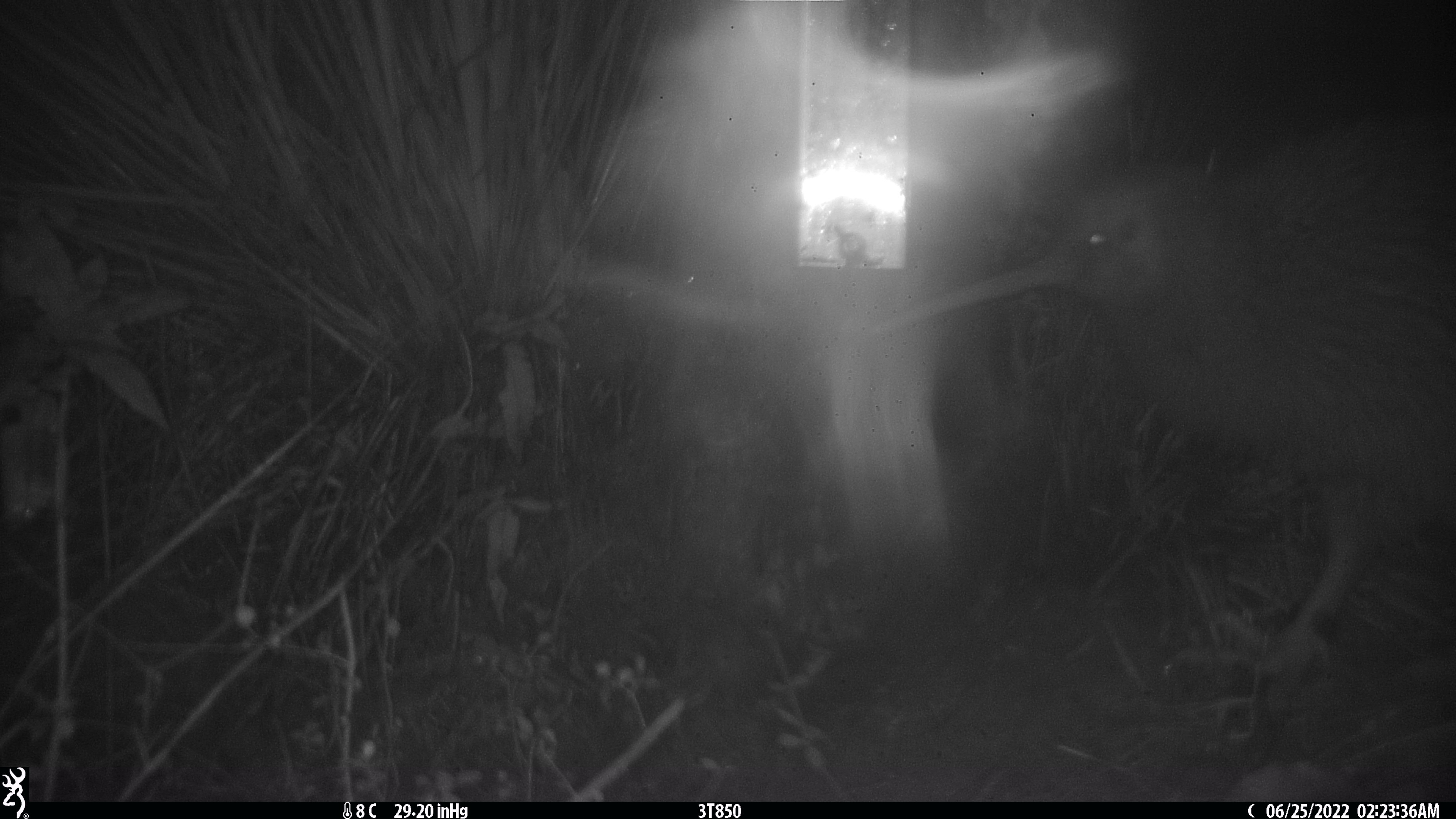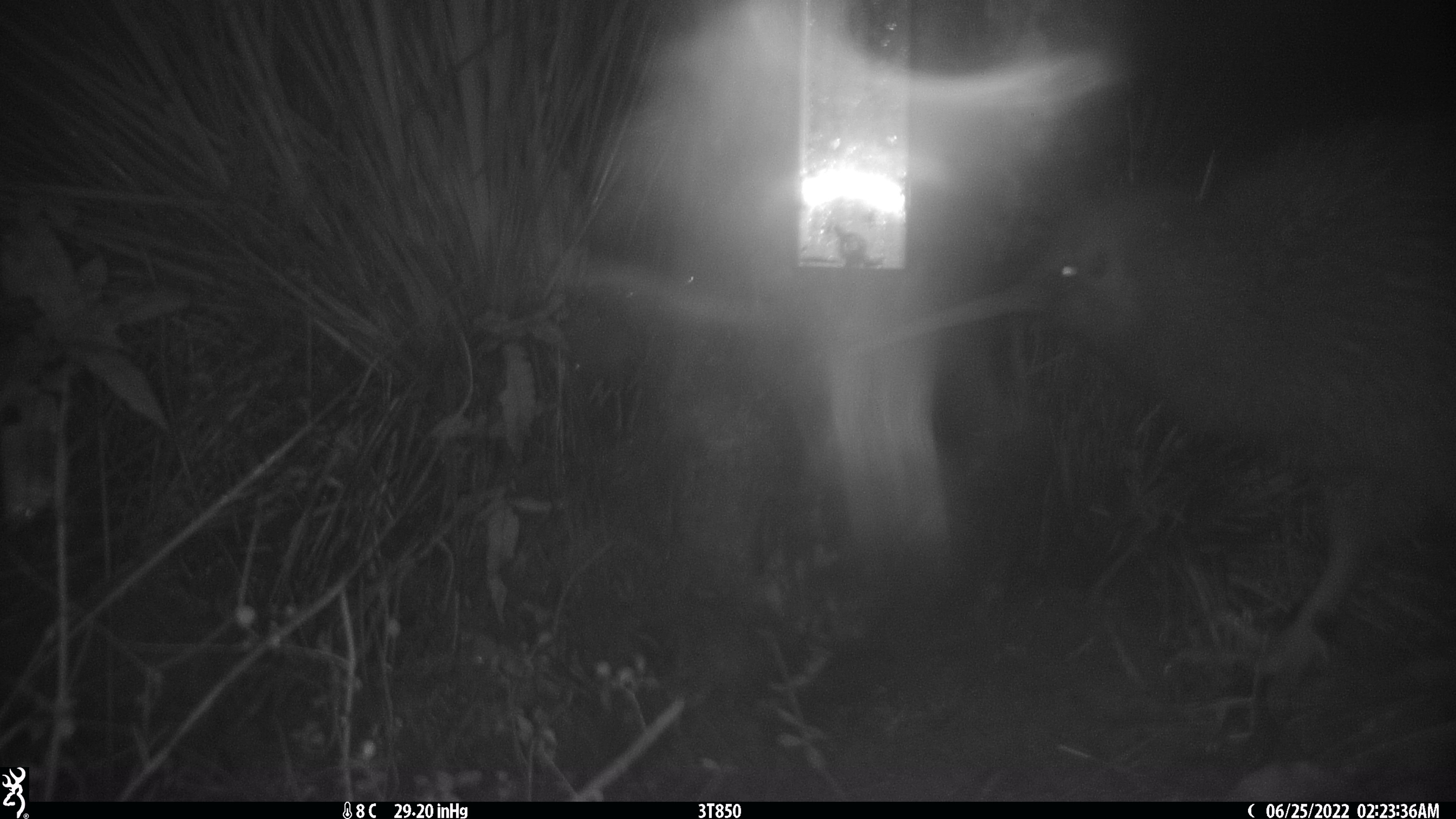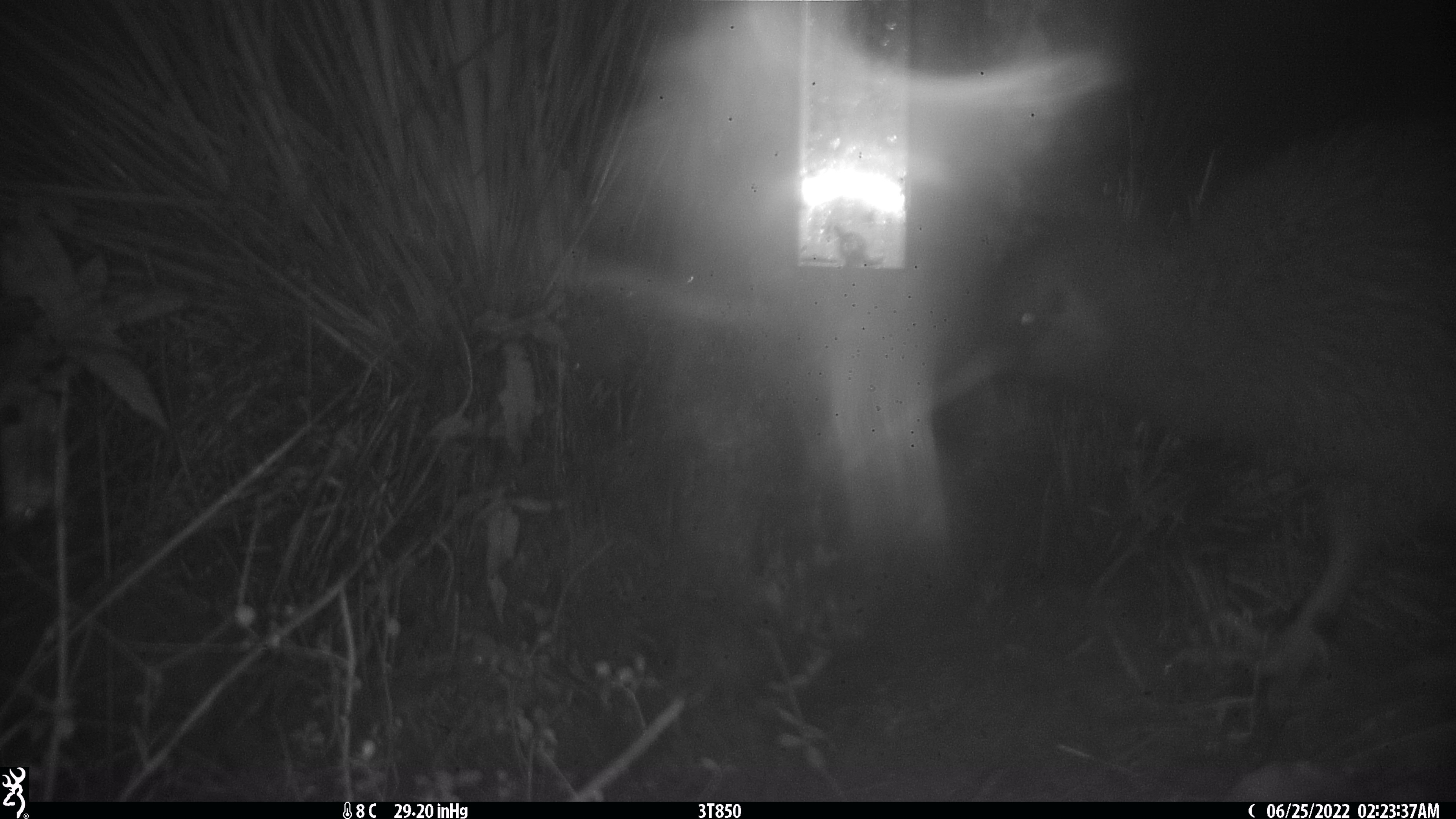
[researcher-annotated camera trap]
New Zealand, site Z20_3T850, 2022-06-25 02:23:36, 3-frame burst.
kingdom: Animalia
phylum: Chordata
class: Aves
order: Apterygiformes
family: Apterygidae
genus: Apteryx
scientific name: Apteryx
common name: kiwi